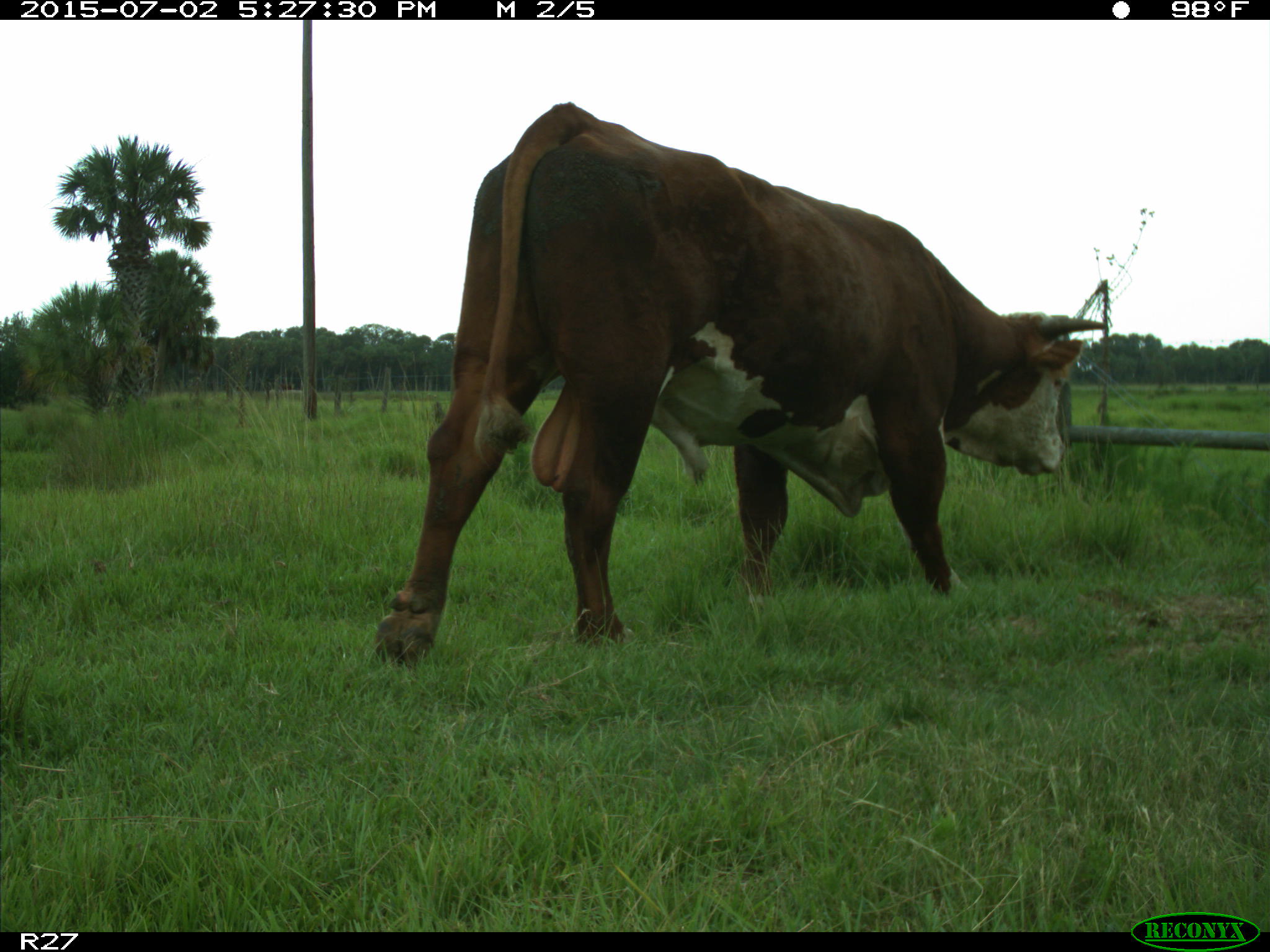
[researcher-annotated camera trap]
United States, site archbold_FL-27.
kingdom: Animalia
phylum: Chordata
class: Mammalia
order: Artiodactyla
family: Bovidae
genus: Bos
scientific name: Bos taurus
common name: domestic cow